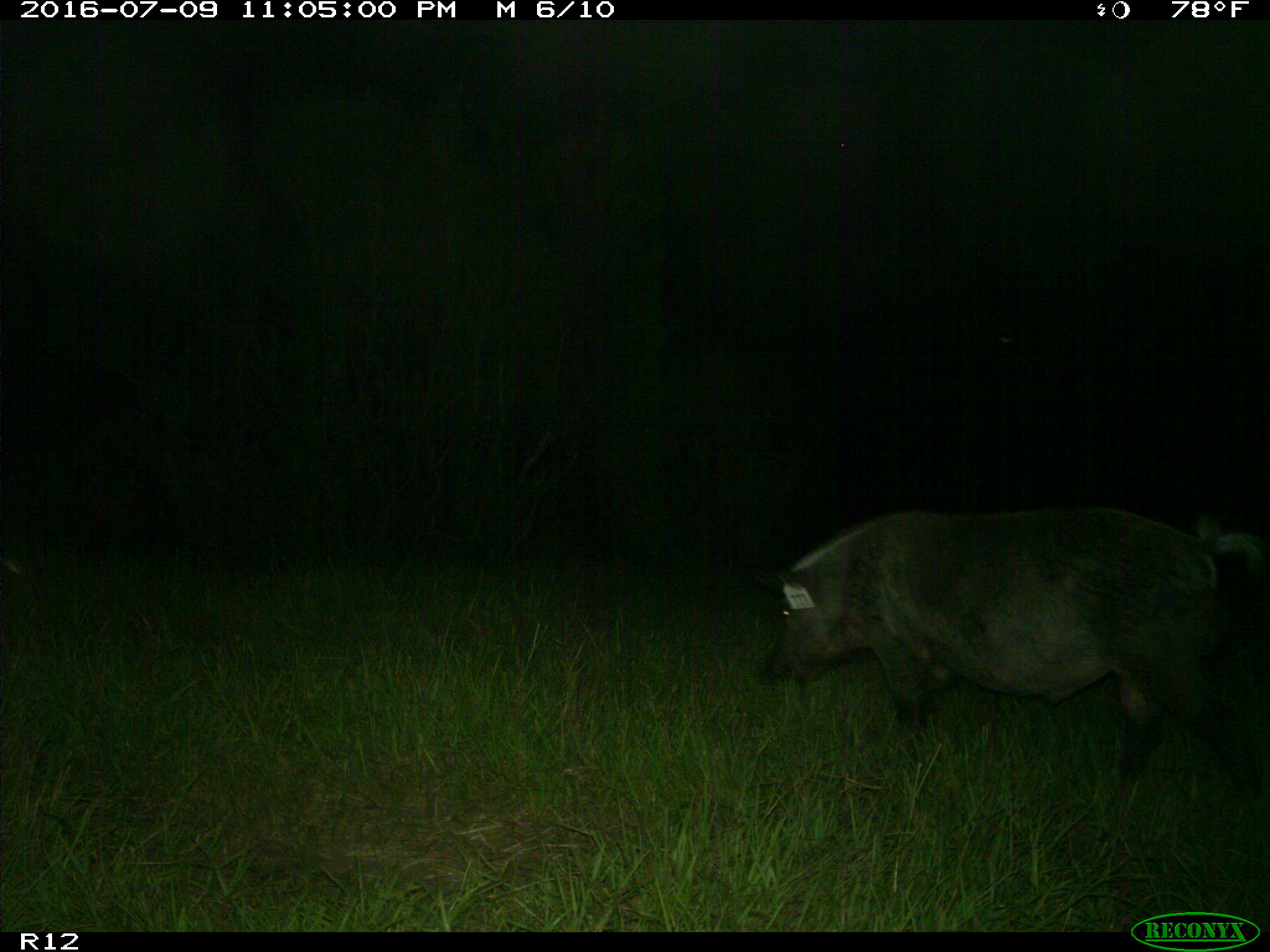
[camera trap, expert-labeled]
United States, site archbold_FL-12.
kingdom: Animalia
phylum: Chordata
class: Mammalia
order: Artiodactyla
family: Suidae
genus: Sus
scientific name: Sus scrofa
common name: wild boar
Sus scrofa (wild boar).